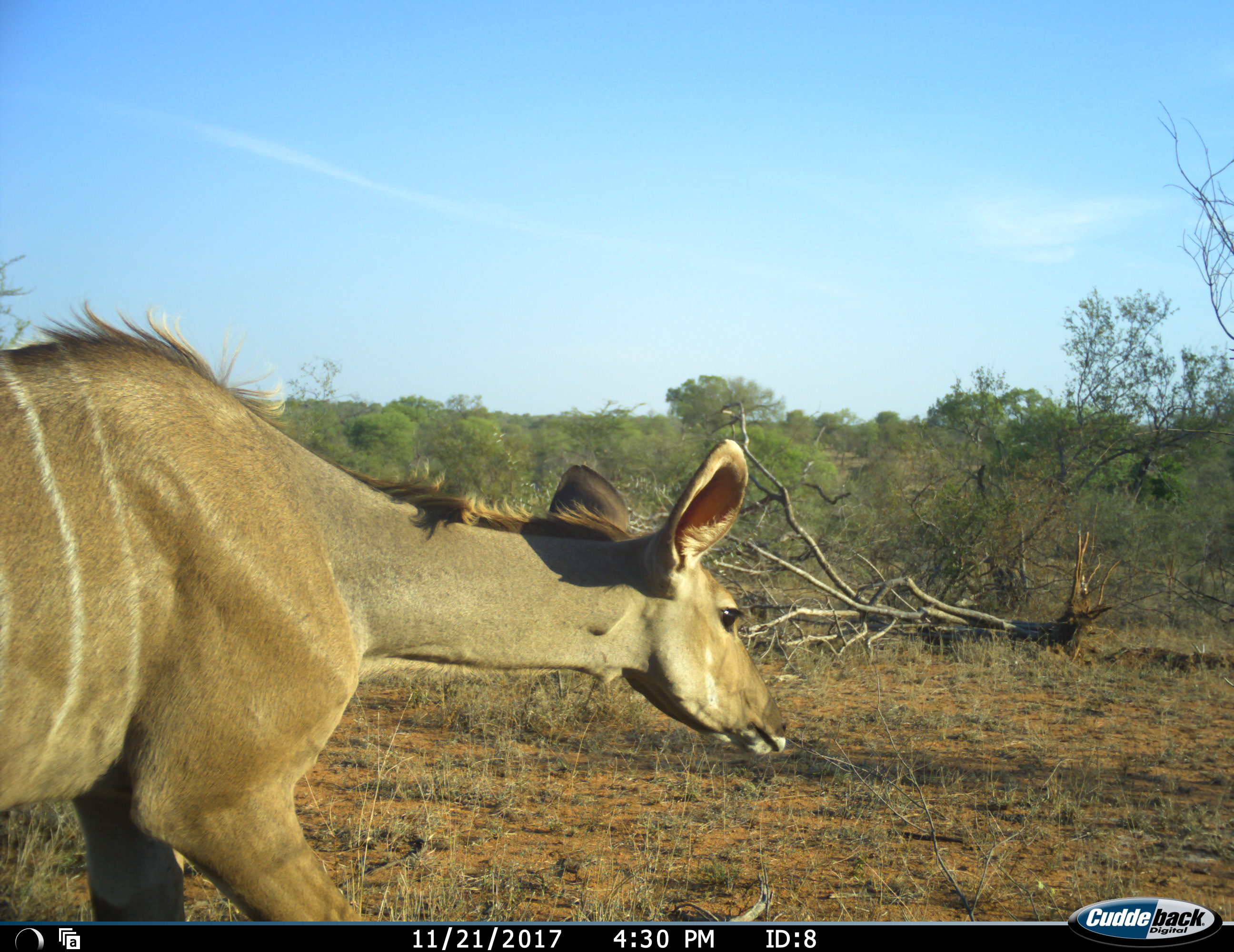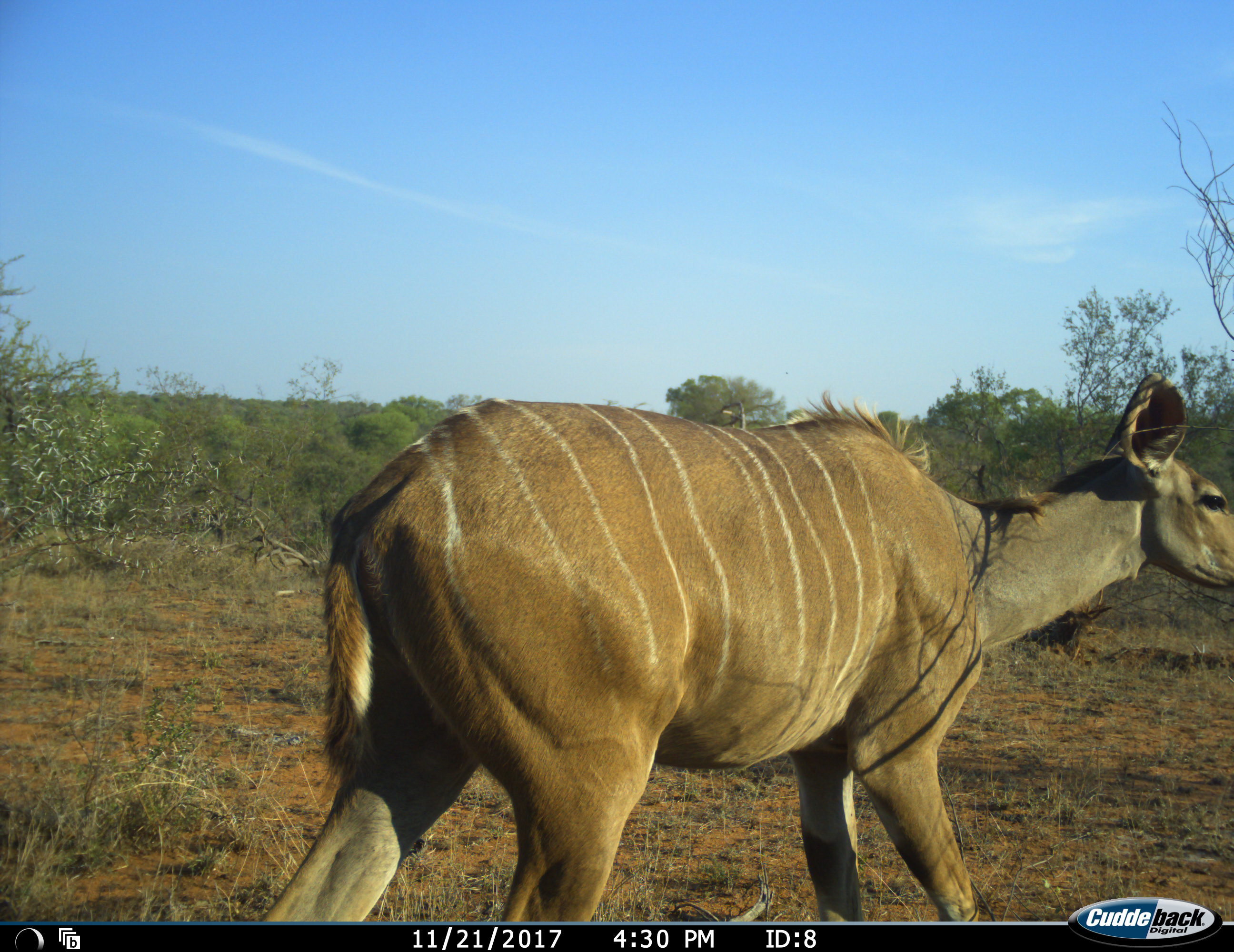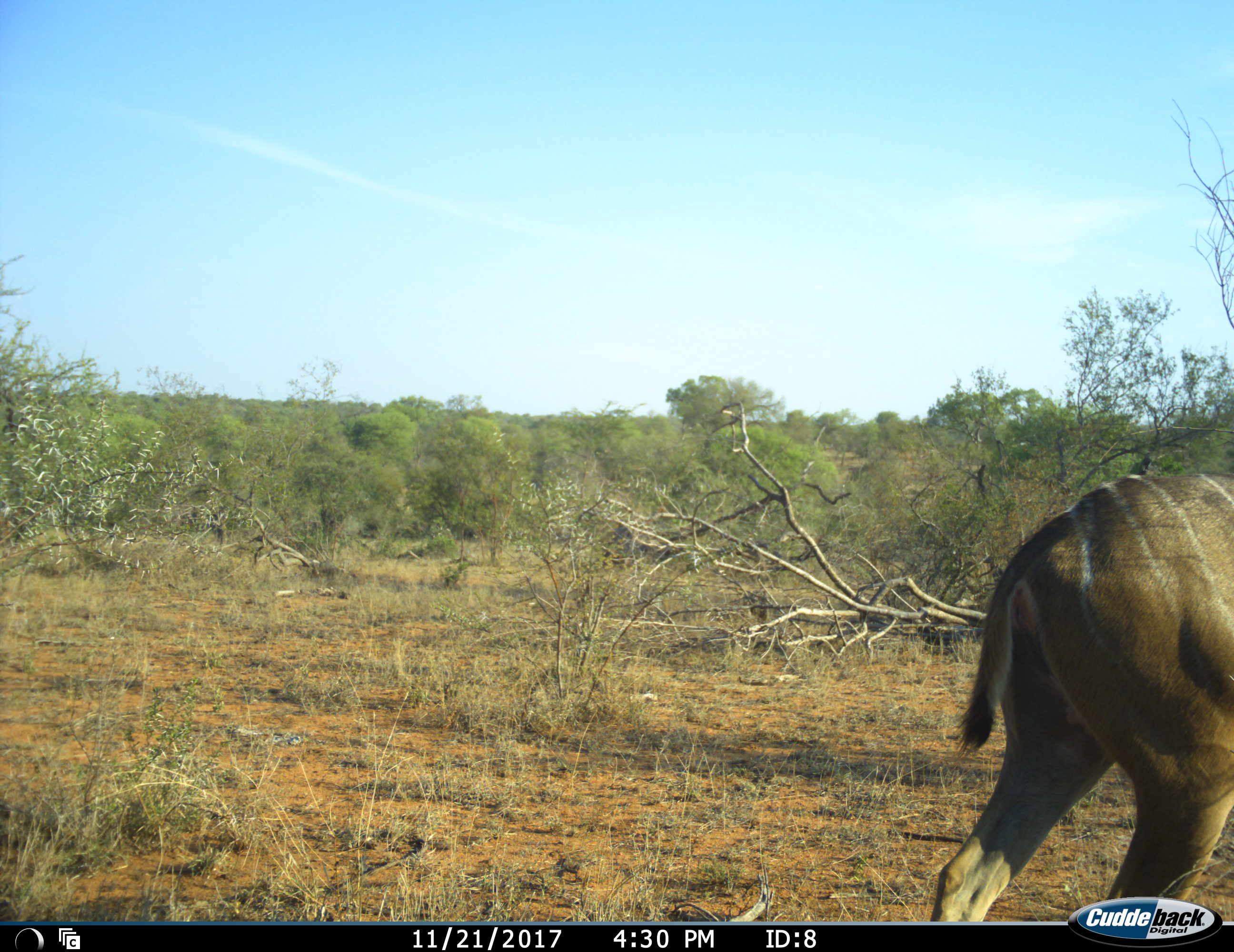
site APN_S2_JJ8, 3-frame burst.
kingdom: Animalia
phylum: Chordata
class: Mammalia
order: Artiodactyla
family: Bovidae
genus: Tragelaphus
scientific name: Tragelaphus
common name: kudu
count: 1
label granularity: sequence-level